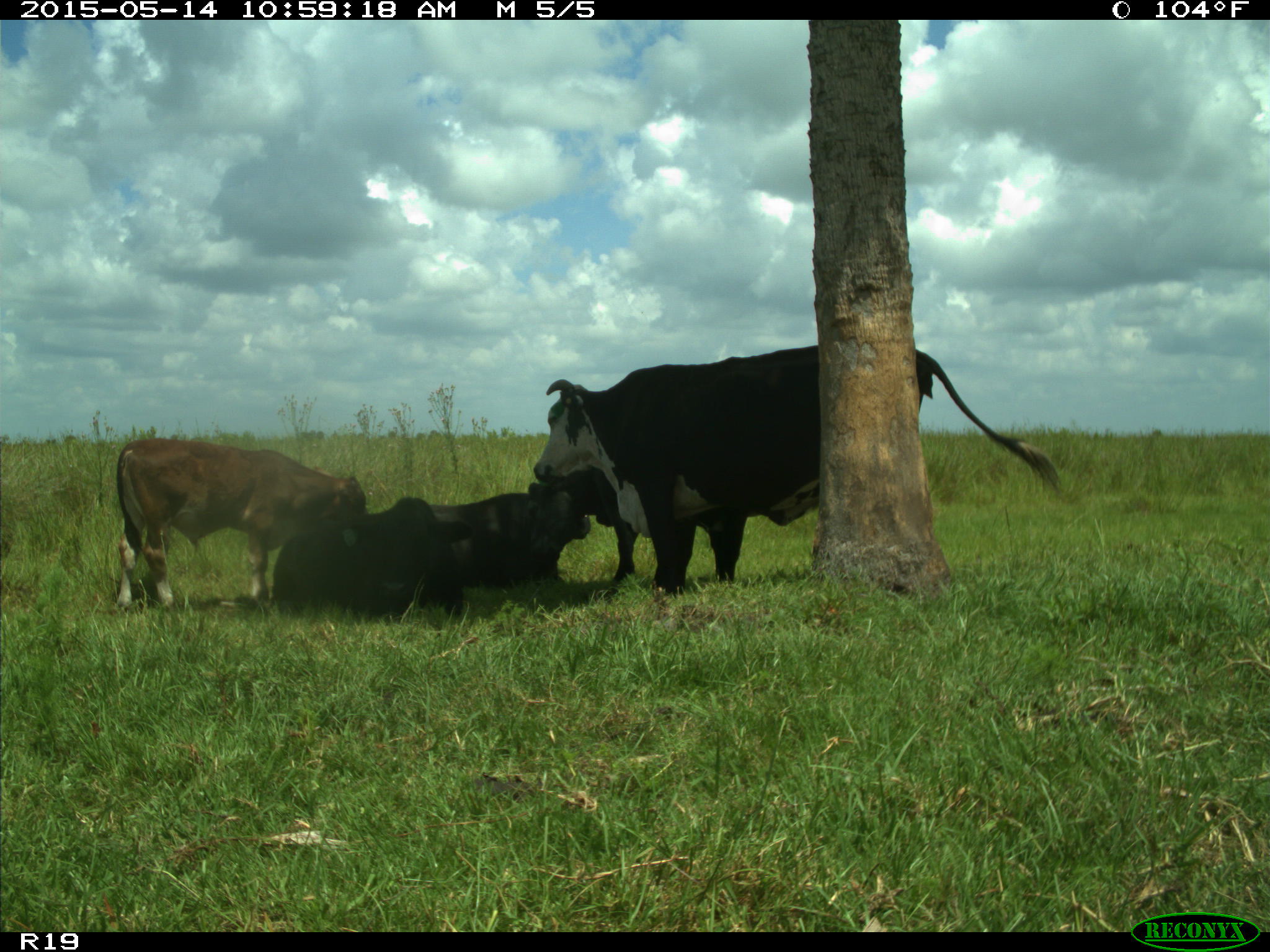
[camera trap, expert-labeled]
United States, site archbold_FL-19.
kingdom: Animalia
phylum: Chordata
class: Mammalia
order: Artiodactyla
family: Bovidae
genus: Bos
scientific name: Bos taurus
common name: domestic cow